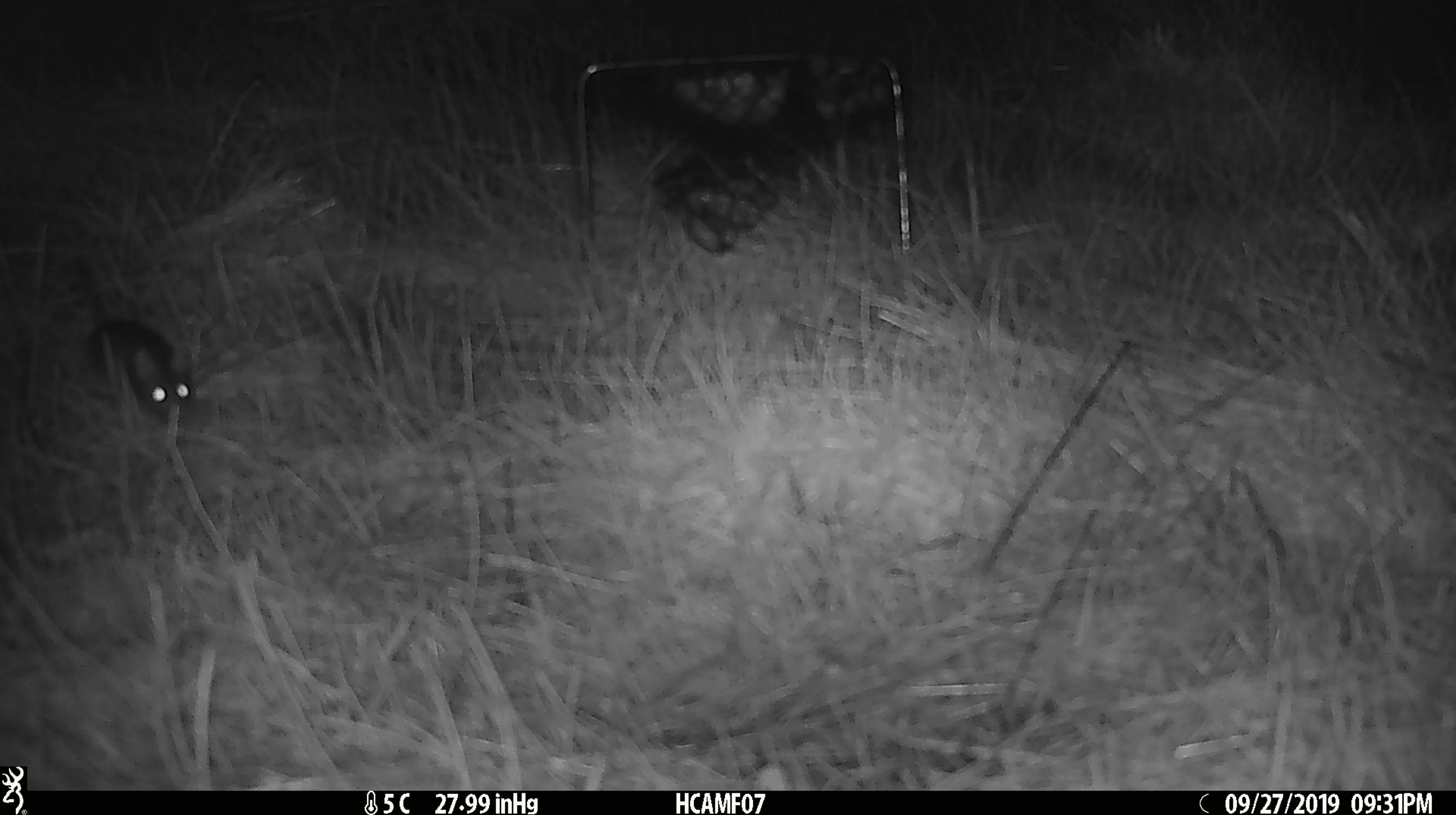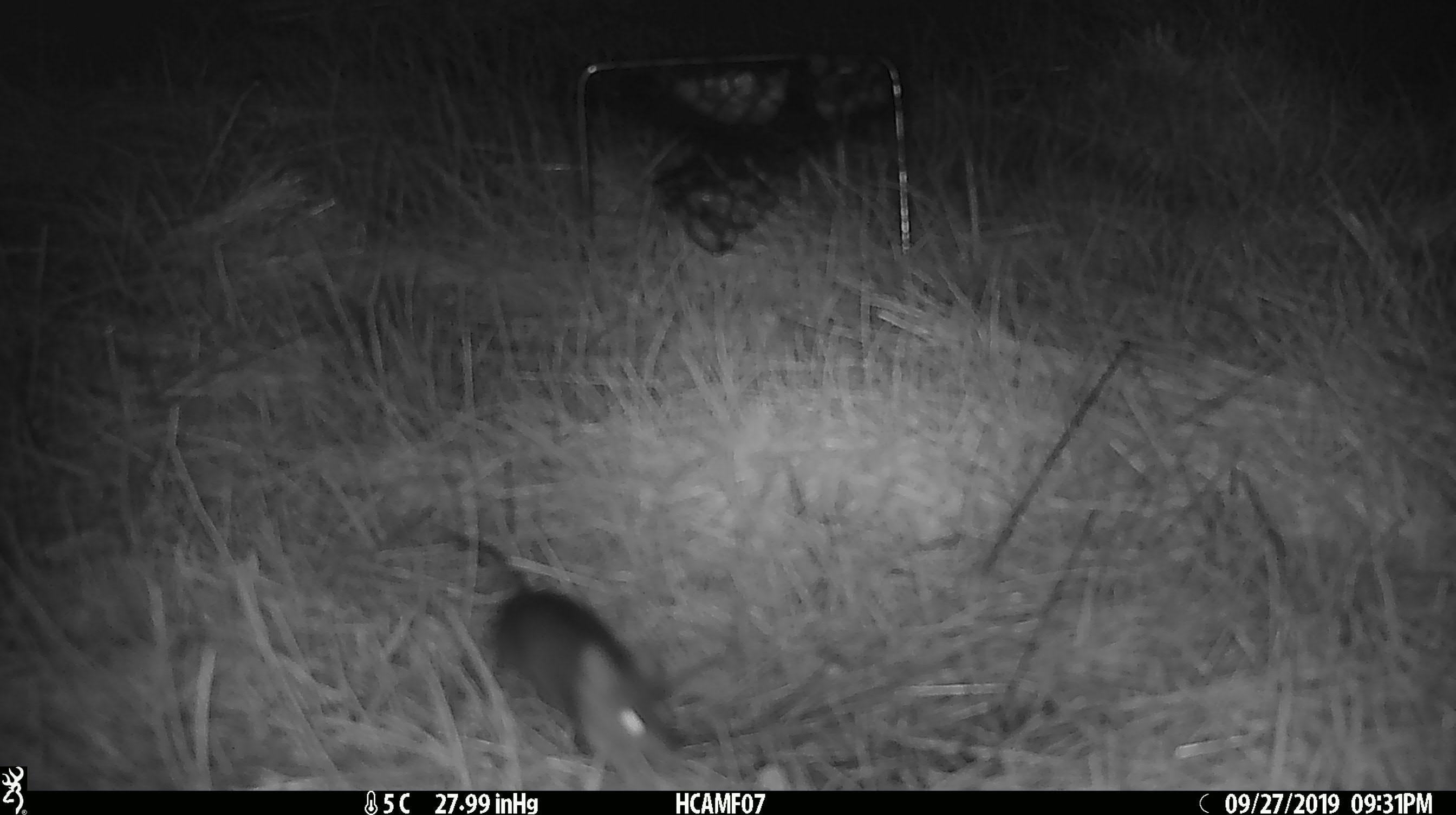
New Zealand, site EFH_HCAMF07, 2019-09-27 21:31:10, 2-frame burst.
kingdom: Animalia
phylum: Chordata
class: Mammalia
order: Rodentia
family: Muridae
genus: Mus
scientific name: Mus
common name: mouse